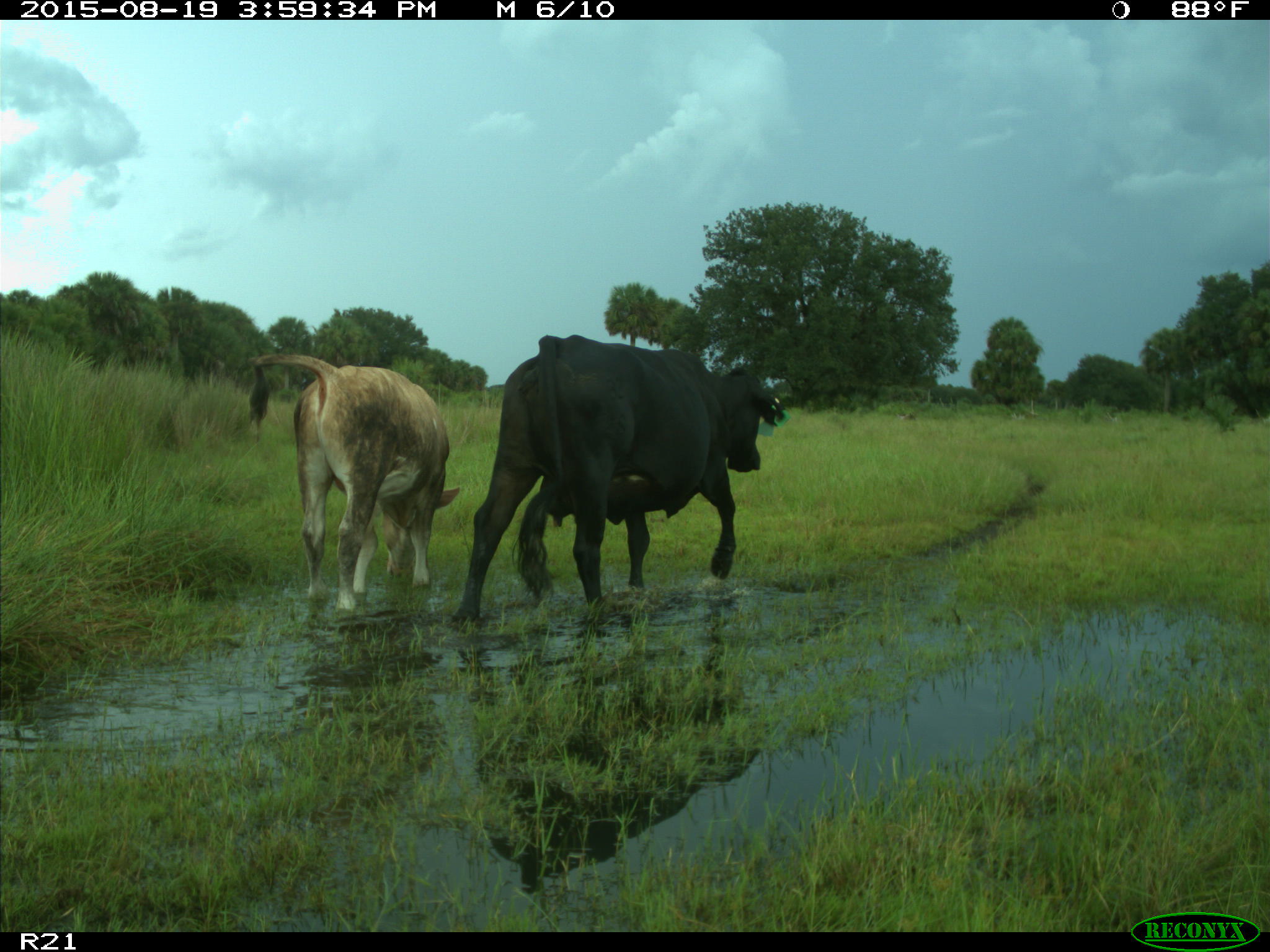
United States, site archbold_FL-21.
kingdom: Animalia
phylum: Chordata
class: Mammalia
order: Artiodactyla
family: Bovidae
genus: Bos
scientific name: Bos taurus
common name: domestic cow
Bos taurus (domestic cow).